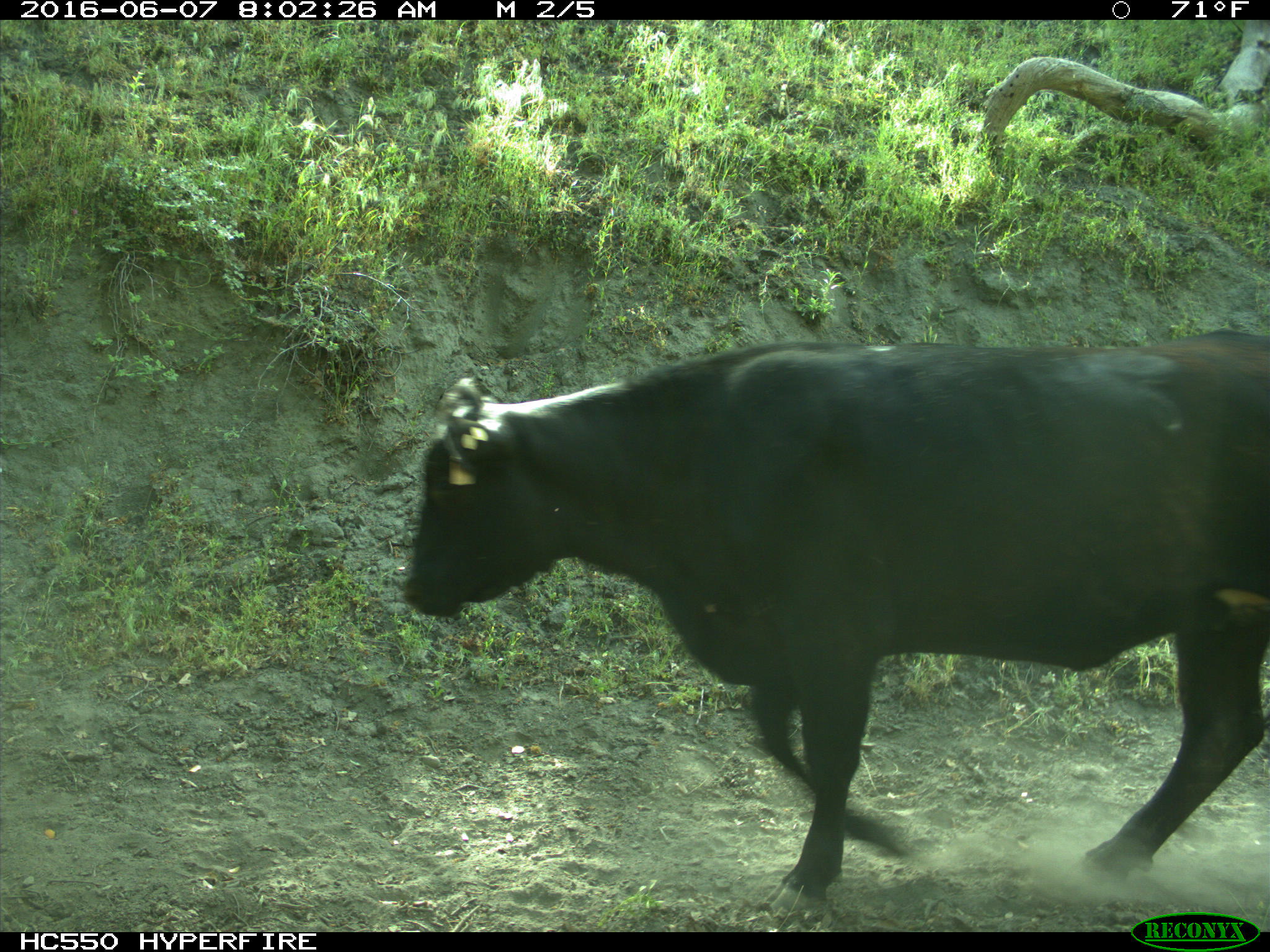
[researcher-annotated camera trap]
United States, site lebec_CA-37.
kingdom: Animalia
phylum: Chordata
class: Mammalia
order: Artiodactyla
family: Bovidae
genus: Bos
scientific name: Bos taurus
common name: domestic cow